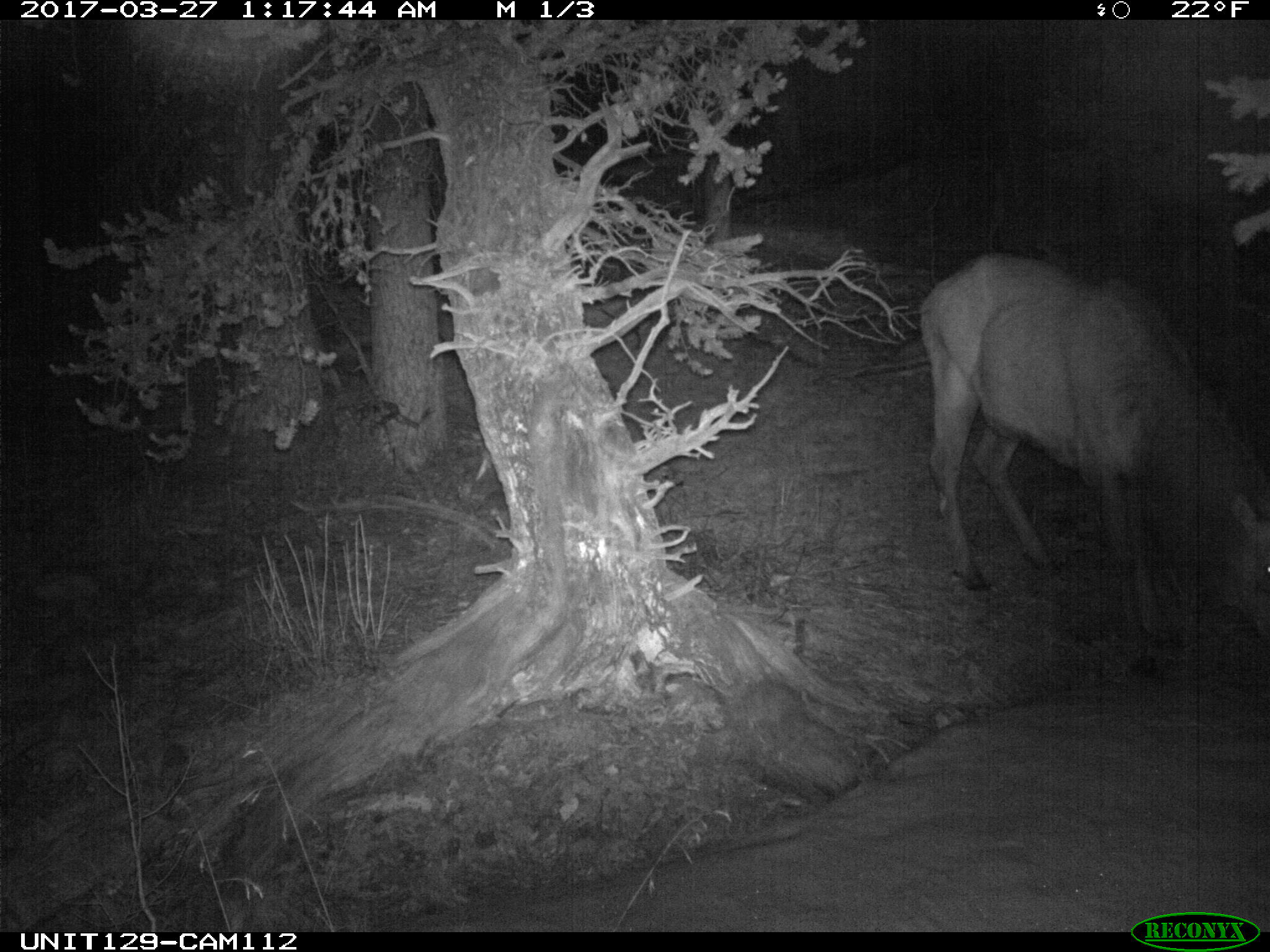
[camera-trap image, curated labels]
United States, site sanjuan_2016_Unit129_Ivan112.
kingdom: Animalia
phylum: Chordata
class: Mammalia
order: Artiodactyla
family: Cervidae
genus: Cervus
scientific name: Cervus elaphus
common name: red deer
Cervus elaphus (red deer).